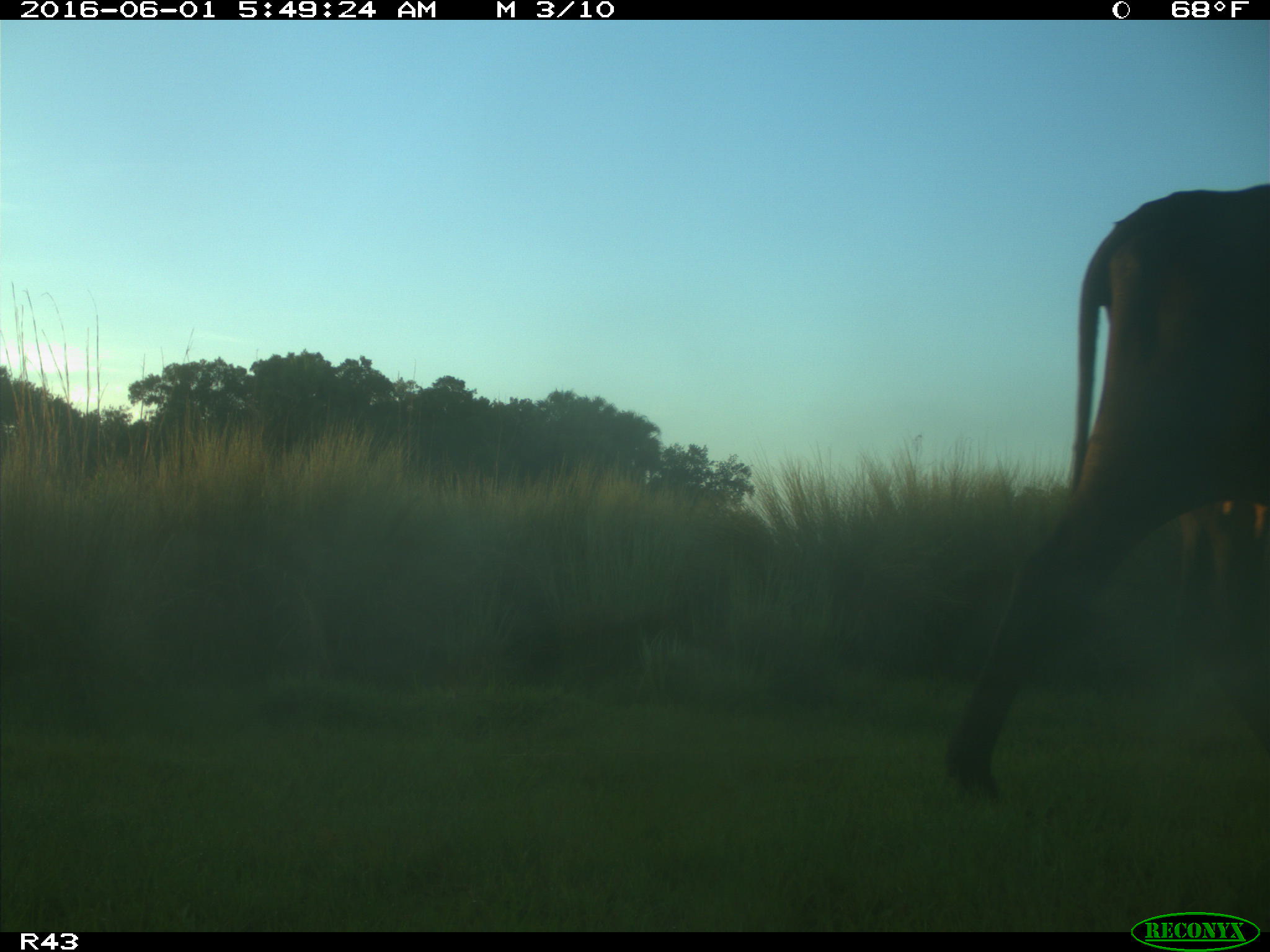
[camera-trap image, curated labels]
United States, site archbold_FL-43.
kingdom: Animalia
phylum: Chordata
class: Mammalia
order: Artiodactyla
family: Bovidae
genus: Bos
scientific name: Bos taurus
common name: domestic cow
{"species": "Bos taurus (domestic cow)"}